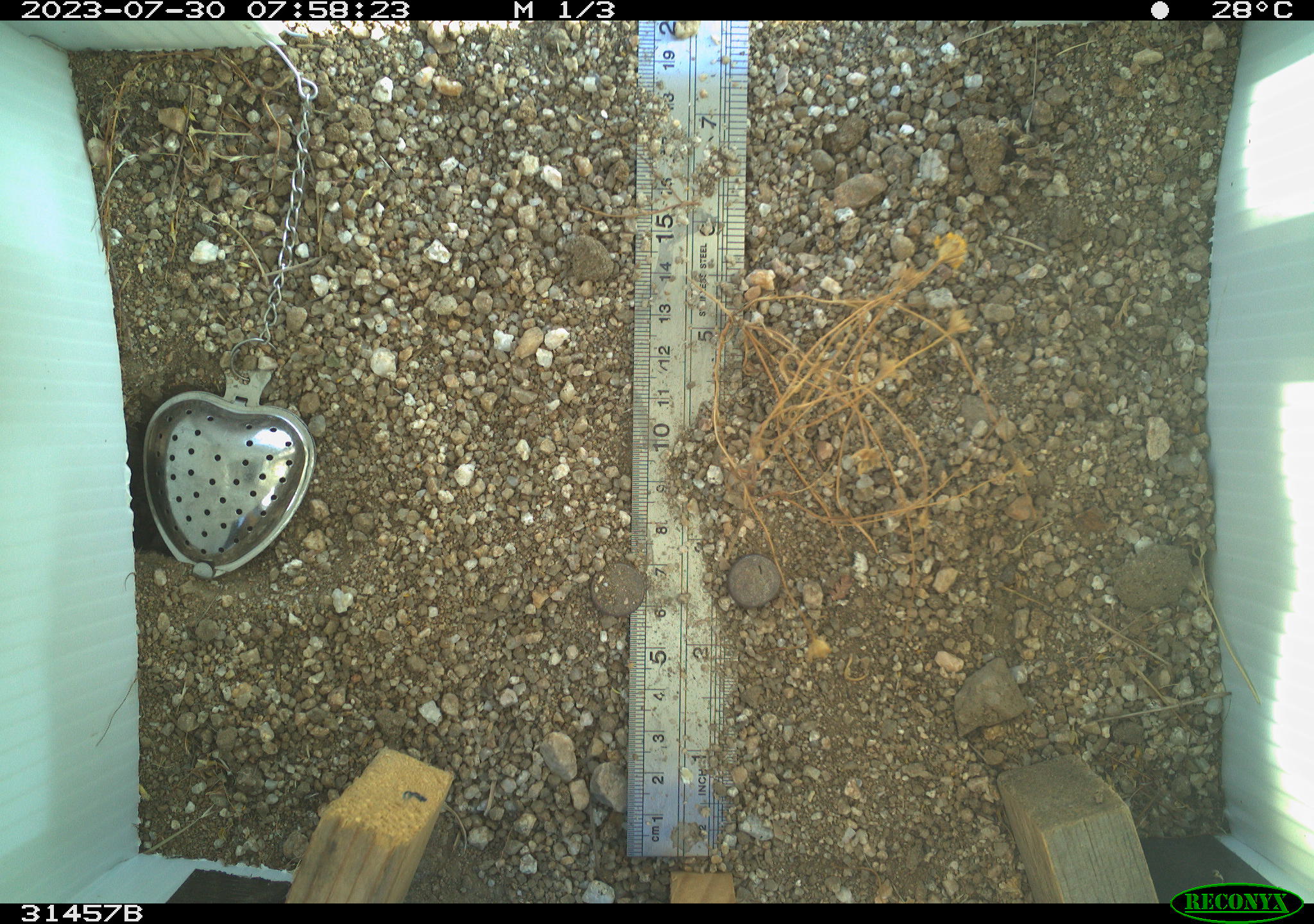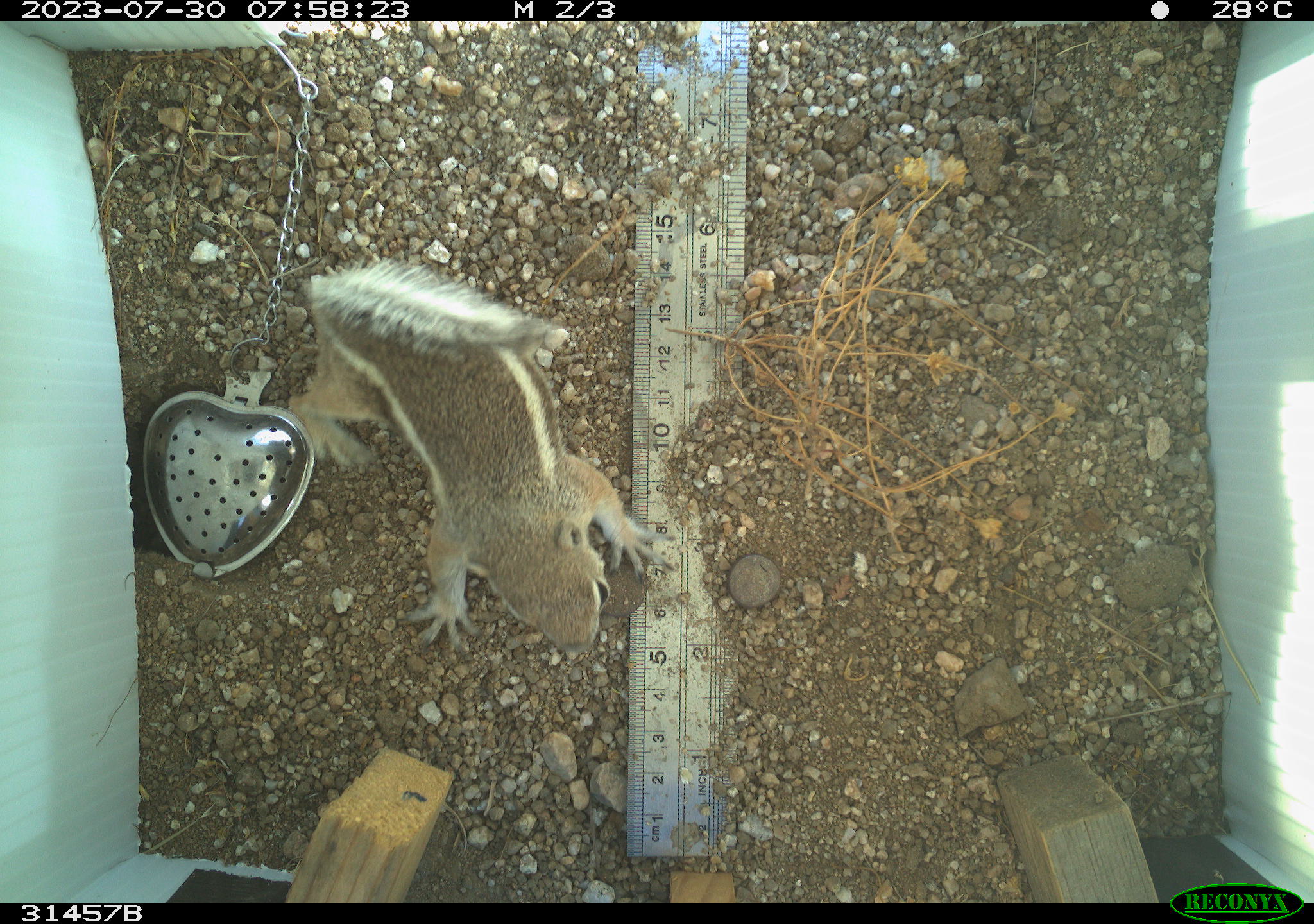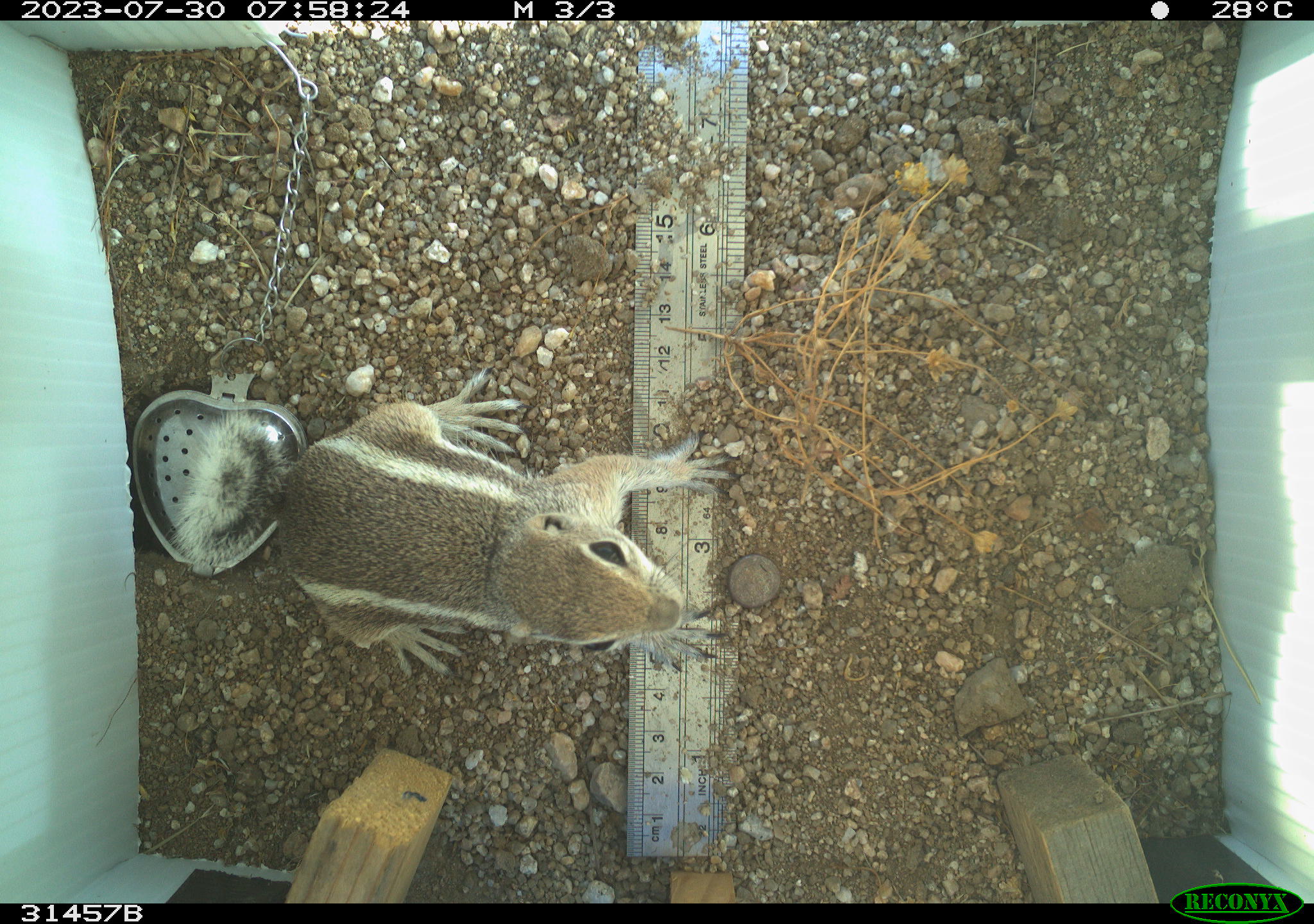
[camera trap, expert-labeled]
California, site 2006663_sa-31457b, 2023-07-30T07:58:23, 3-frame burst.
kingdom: Animalia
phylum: Chordata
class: Mammalia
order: Rodentia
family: Sciuridae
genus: Ammospermophilus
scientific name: Ammospermophilus leucurus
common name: white-tailed antelope squirrel